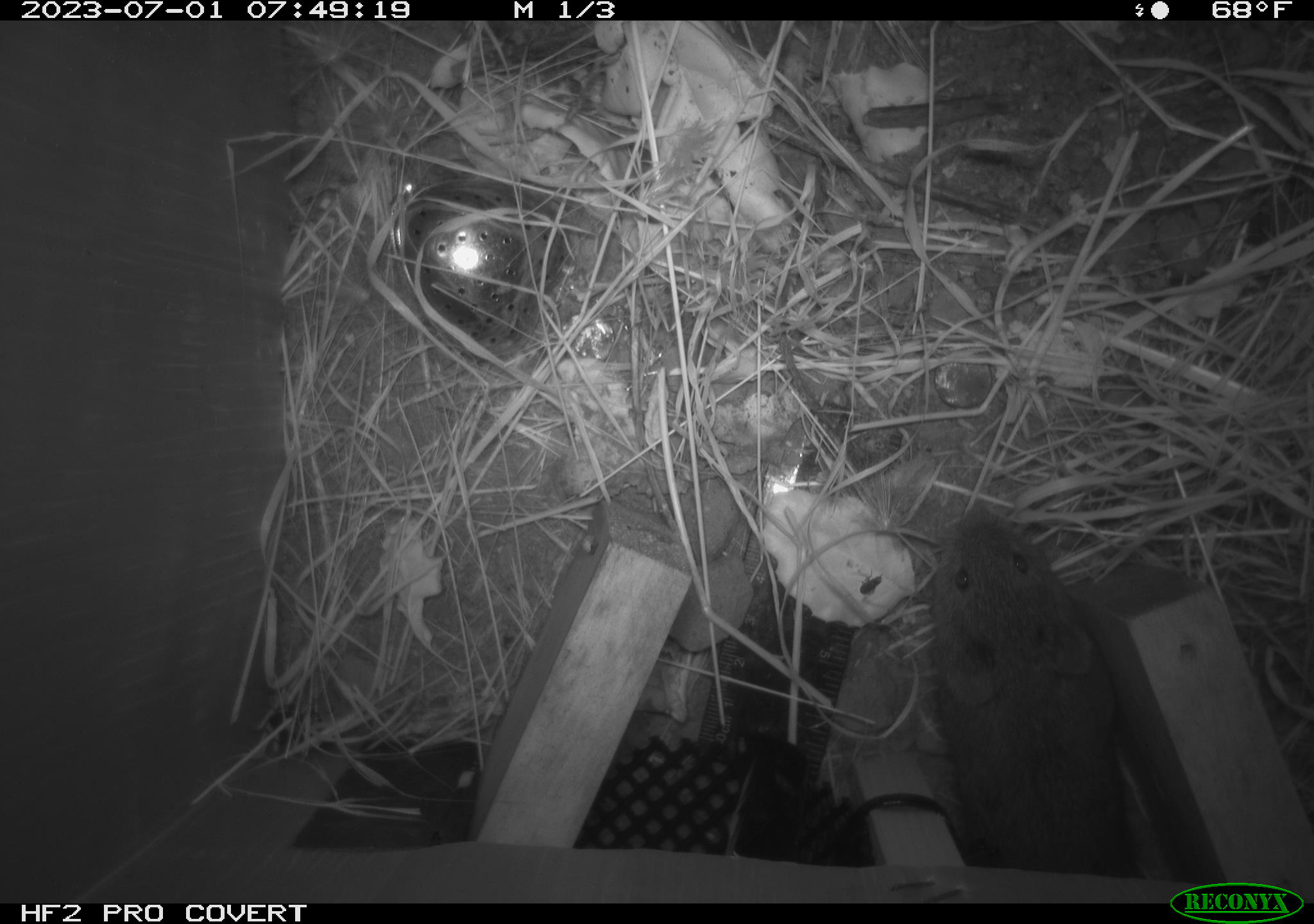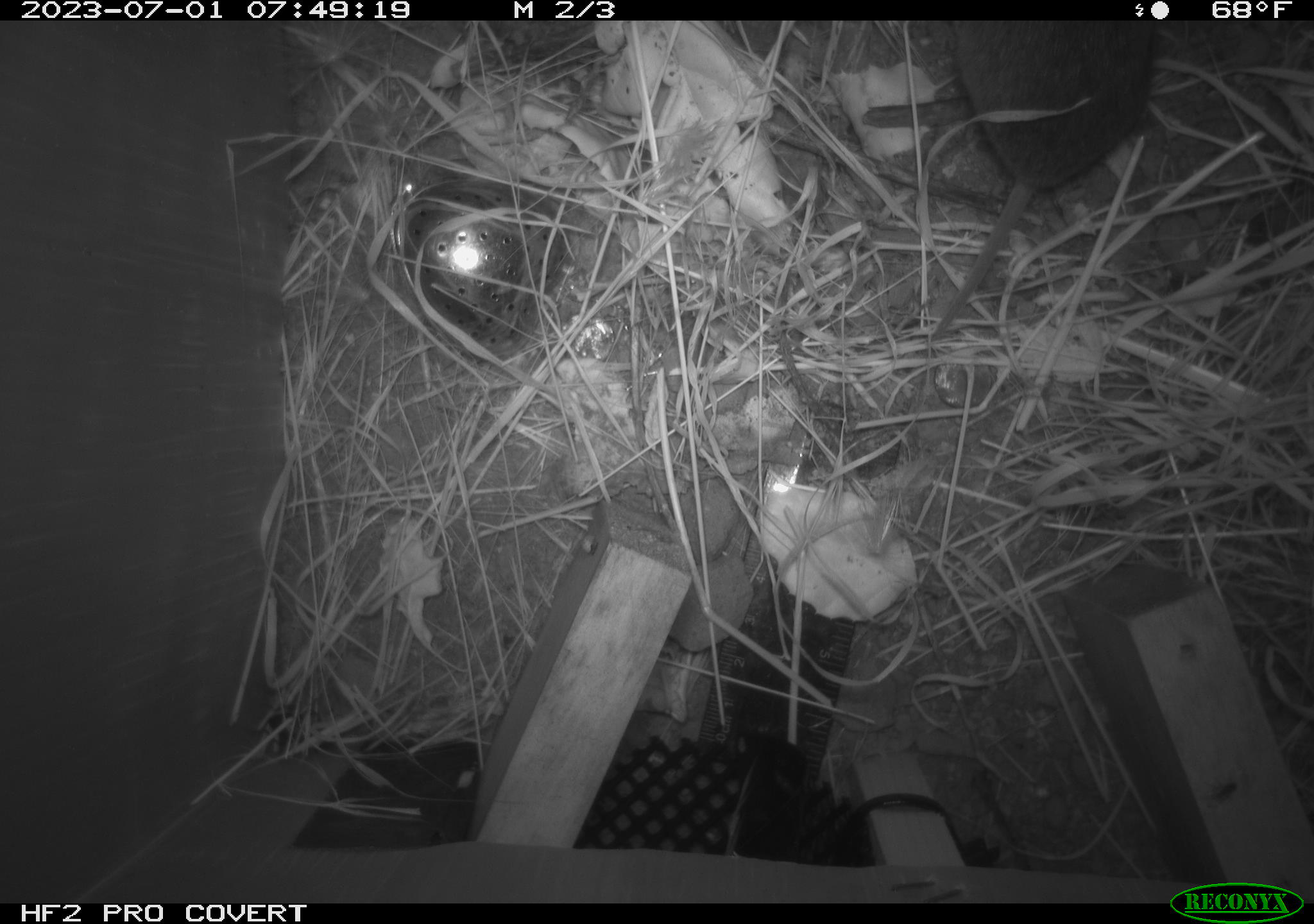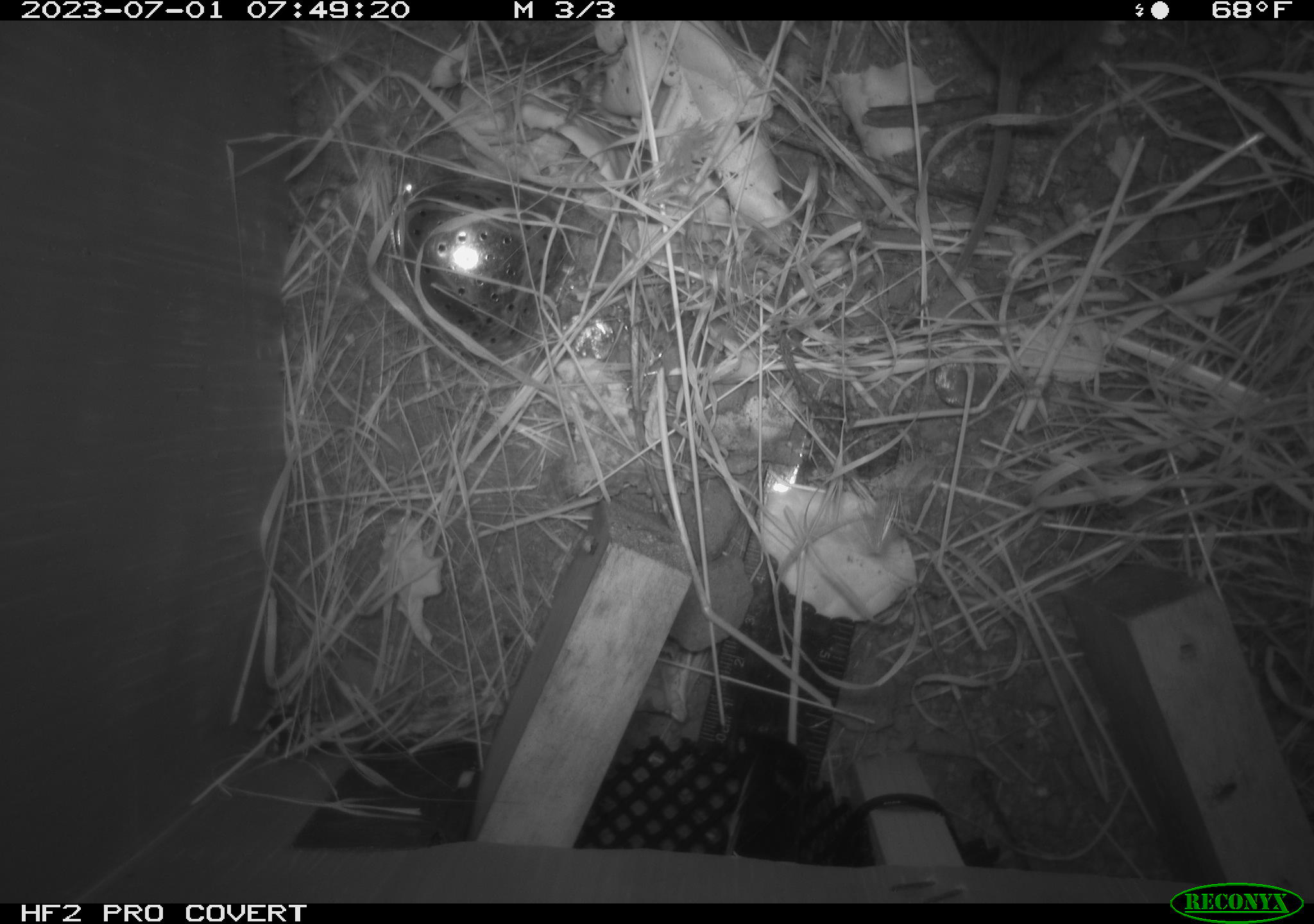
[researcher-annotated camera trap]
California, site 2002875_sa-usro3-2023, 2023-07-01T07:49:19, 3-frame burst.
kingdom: Animalia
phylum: Chordata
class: Mammalia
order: Rodentia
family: Cricetidae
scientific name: Arvicolinae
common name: voles, lemmings, and muskrats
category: arvicolinae subfamily